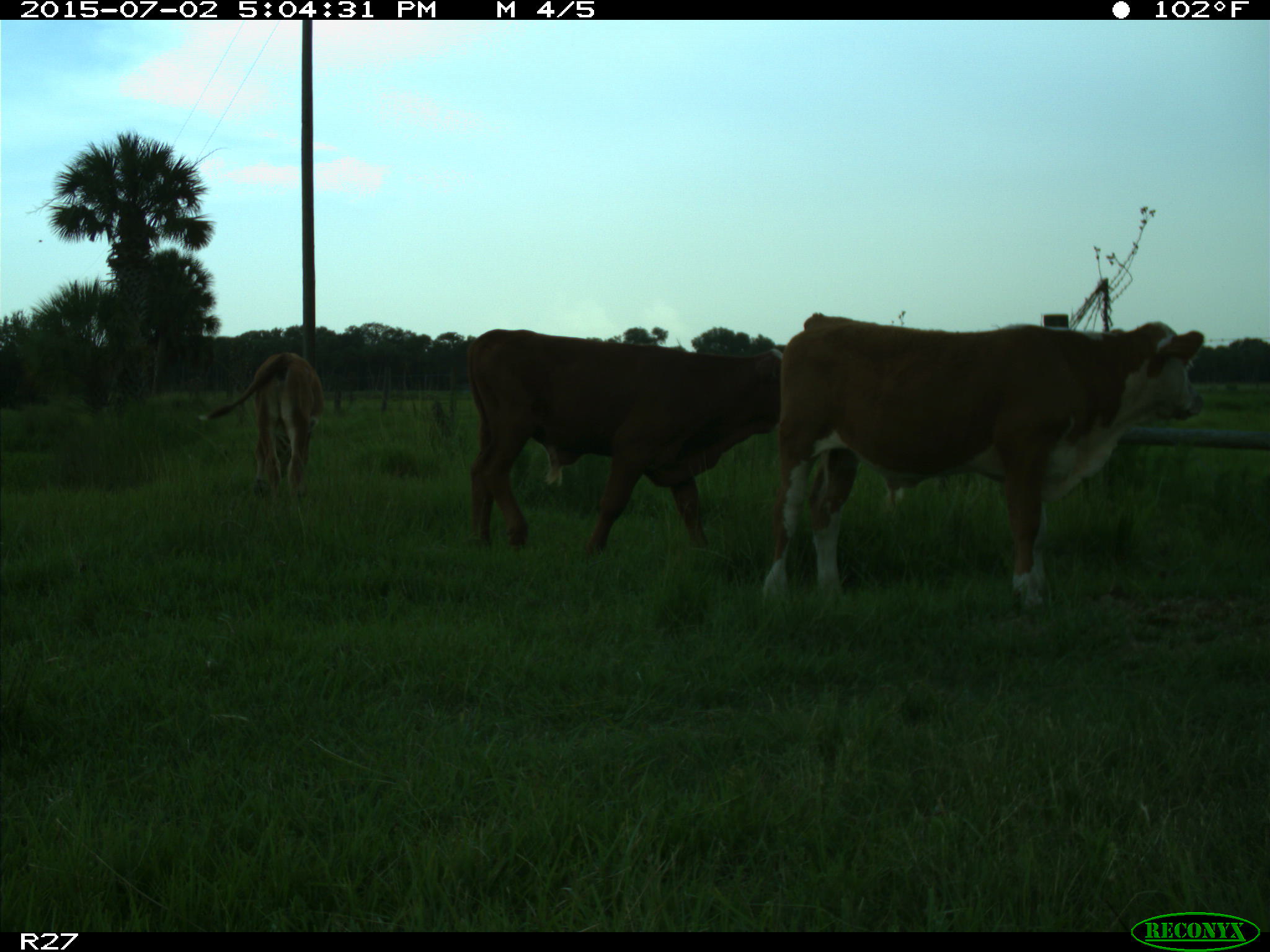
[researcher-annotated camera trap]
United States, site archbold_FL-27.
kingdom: Animalia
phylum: Chordata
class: Mammalia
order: Artiodactyla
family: Bovidae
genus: Bos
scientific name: Bos taurus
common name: domestic cow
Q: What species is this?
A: Bos taurus (domestic cow).